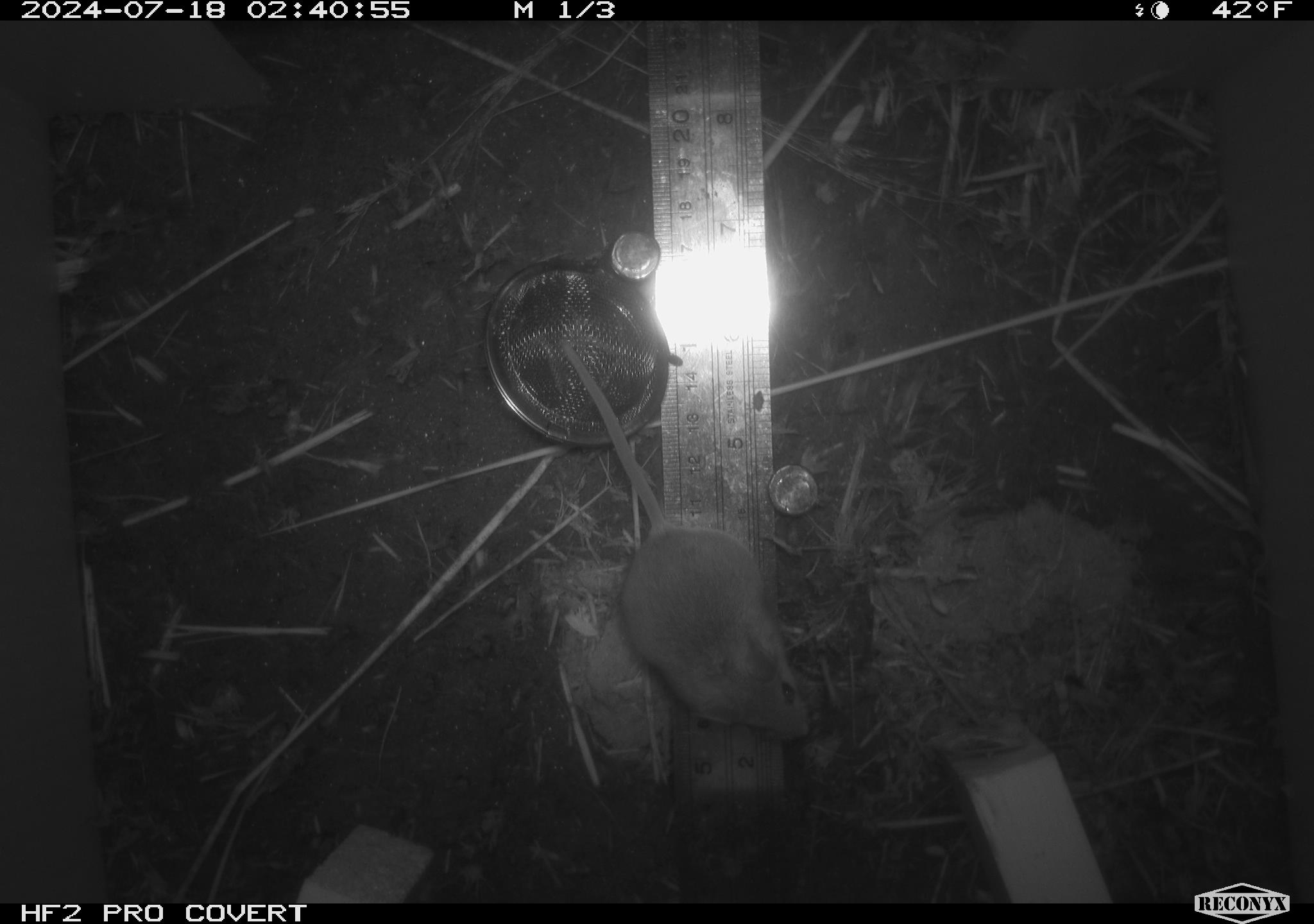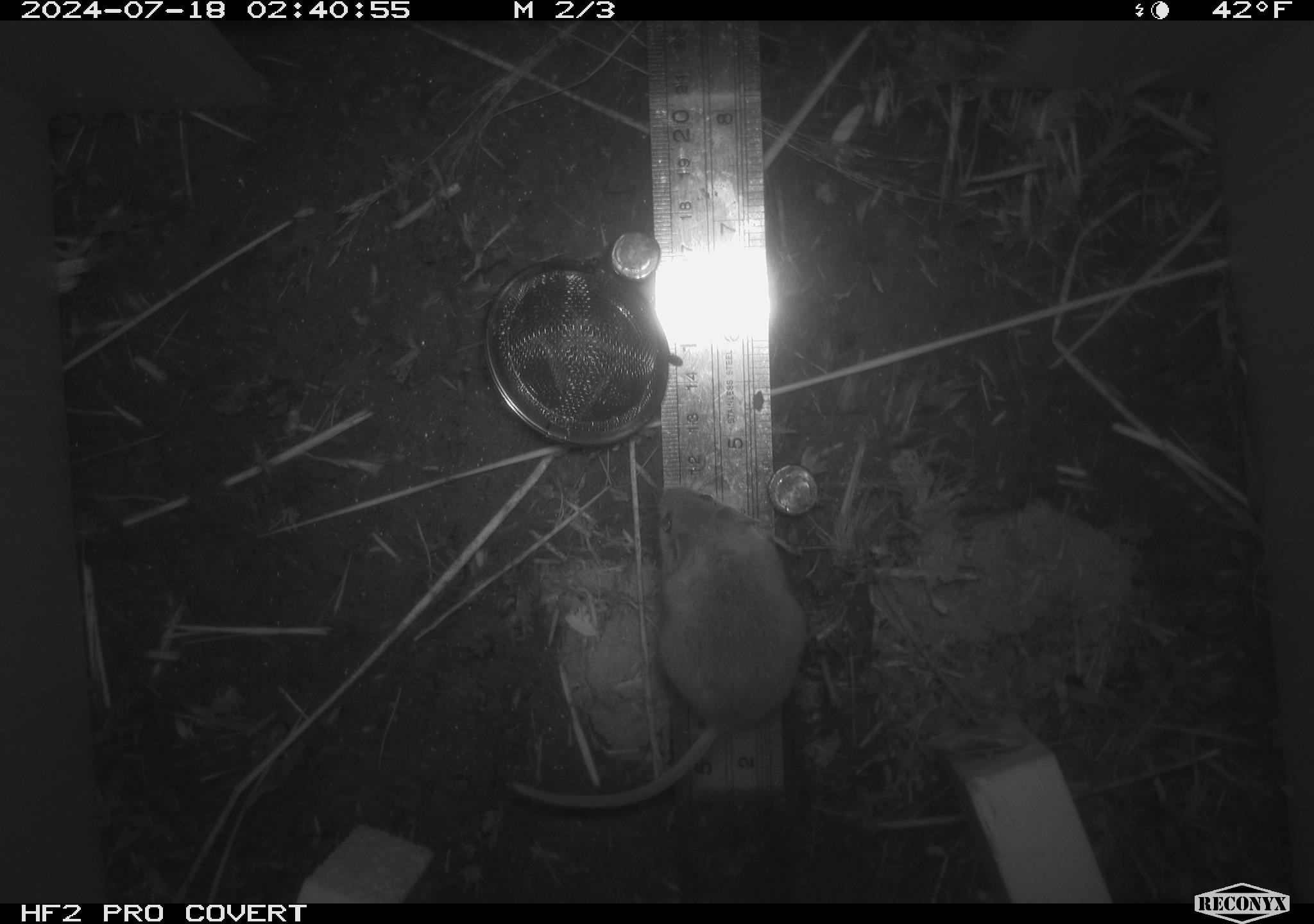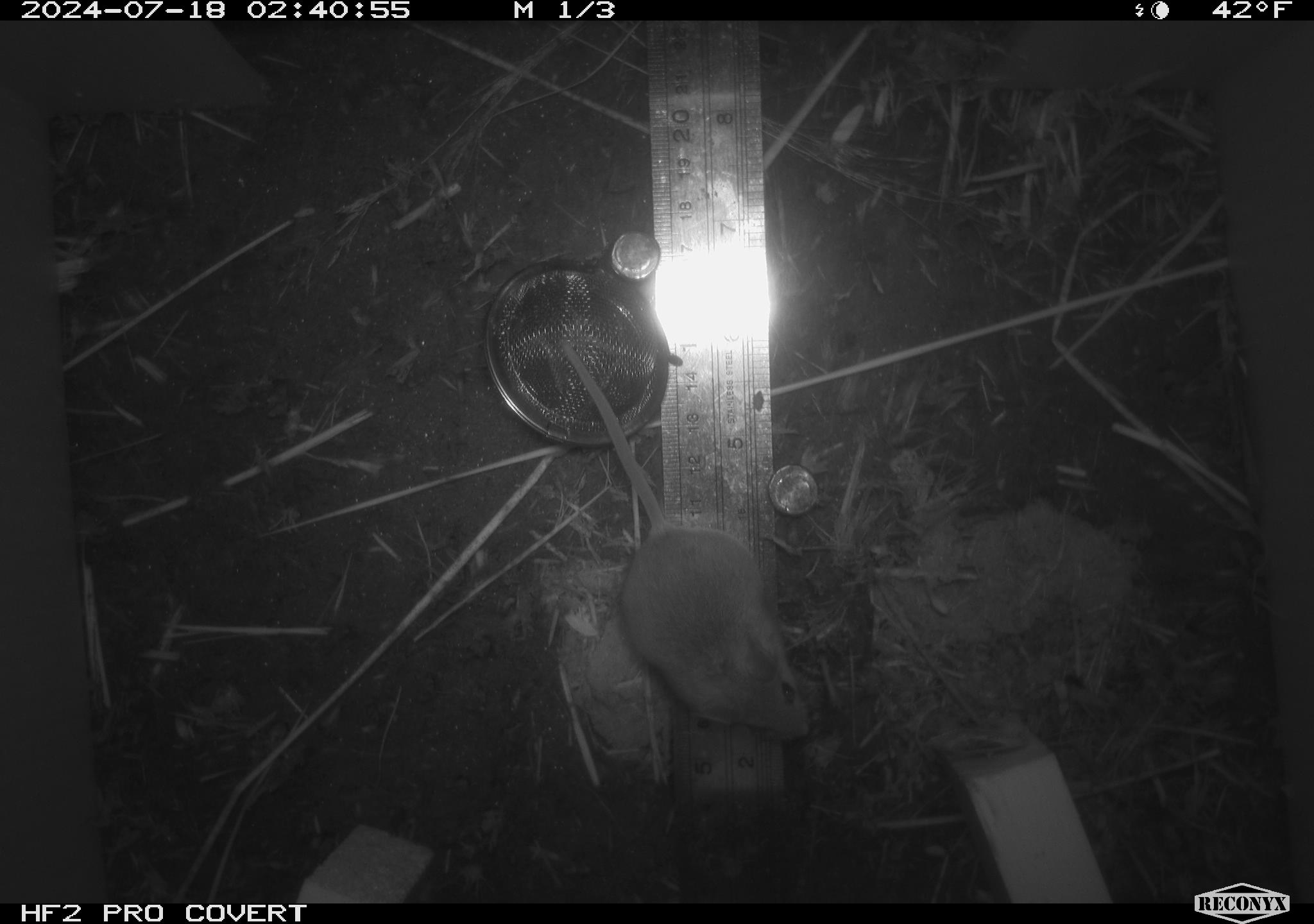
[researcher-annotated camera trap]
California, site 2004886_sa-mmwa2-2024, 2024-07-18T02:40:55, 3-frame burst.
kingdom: Animalia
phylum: Chordata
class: Mammalia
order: Rodentia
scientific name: Rodentia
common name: mouse species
Mouse species (Rodentia).